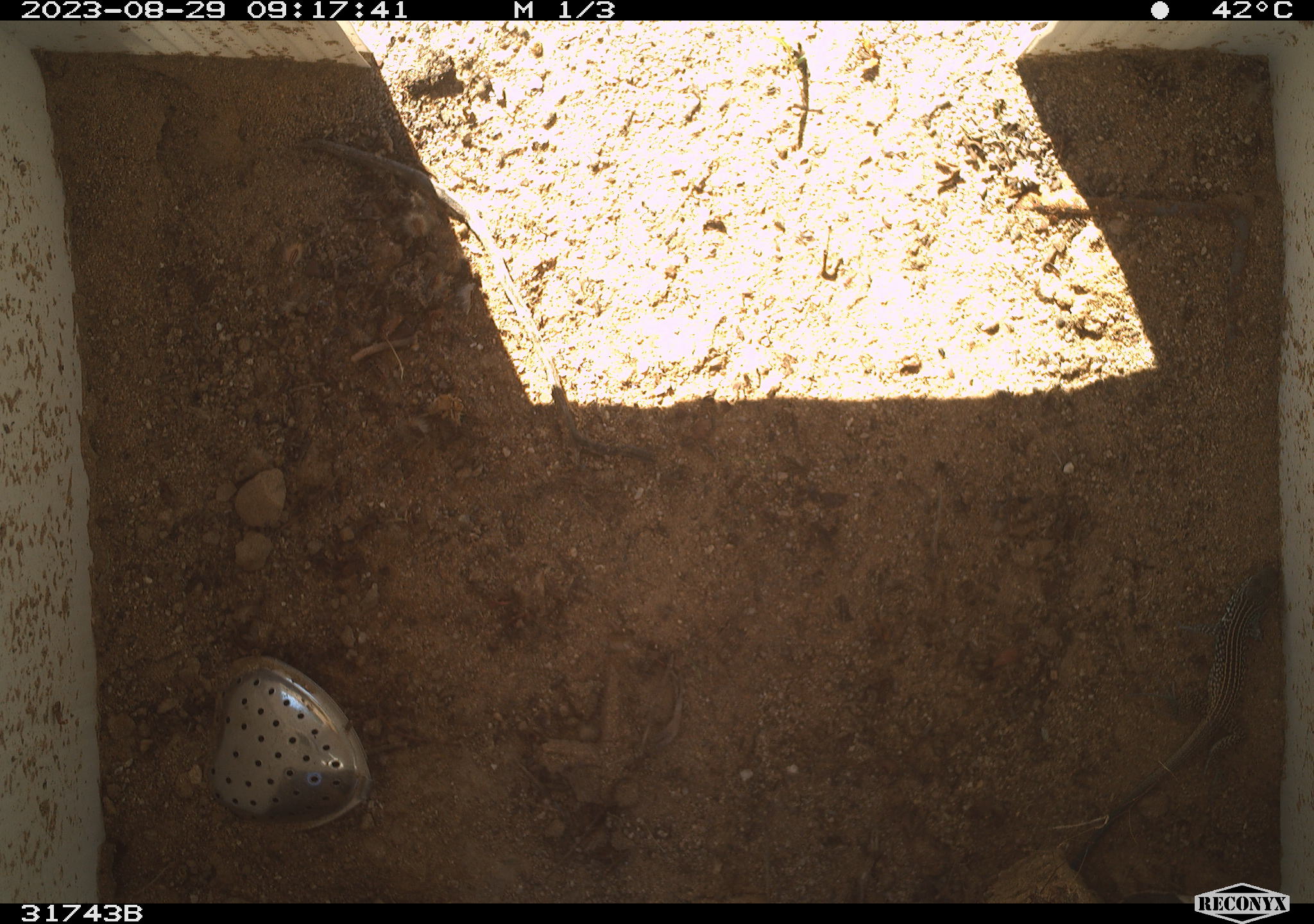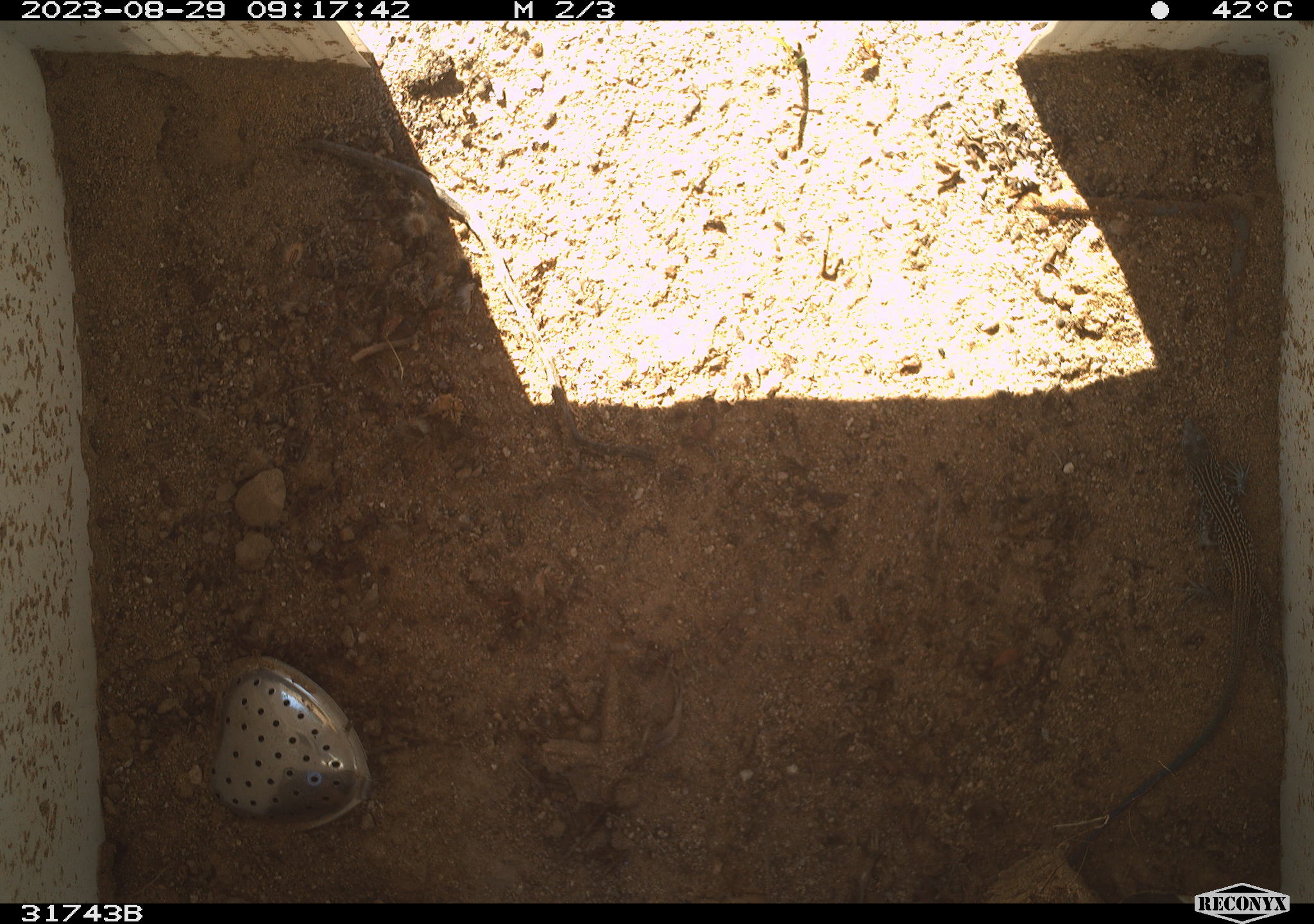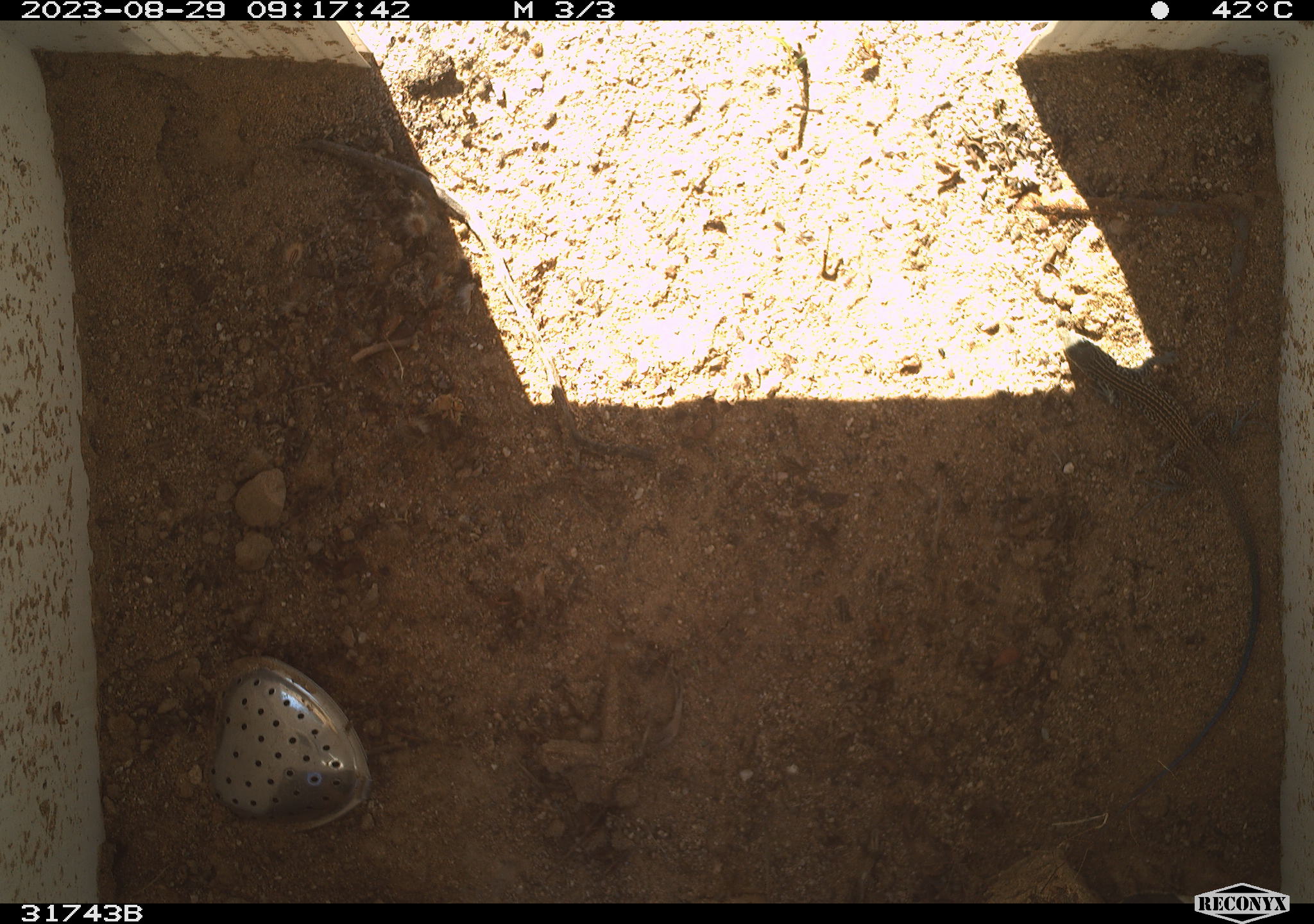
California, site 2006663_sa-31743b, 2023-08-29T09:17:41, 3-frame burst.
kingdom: Animalia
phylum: Chordata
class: Reptilia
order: Squamata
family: Teiidae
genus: Aspidoscelis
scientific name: Aspidoscelis tigris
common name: western whiptail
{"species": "western whiptail (Aspidoscelis tigris)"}